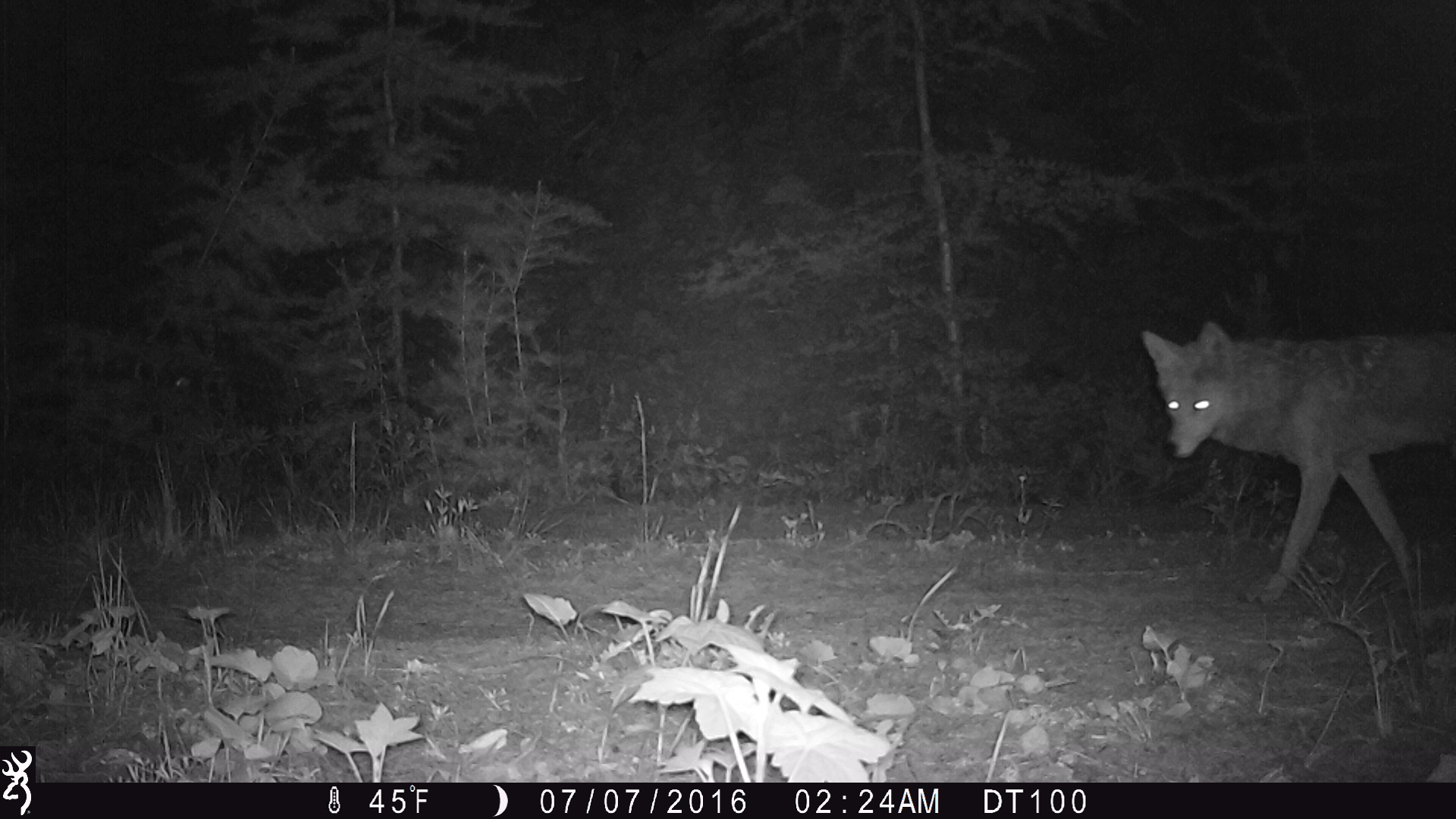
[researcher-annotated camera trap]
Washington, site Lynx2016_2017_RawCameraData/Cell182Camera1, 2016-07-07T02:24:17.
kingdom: Animalia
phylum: Chordata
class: Mammalia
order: Carnivora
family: Canidae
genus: Canis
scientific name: Canis latrans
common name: coyote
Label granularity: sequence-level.